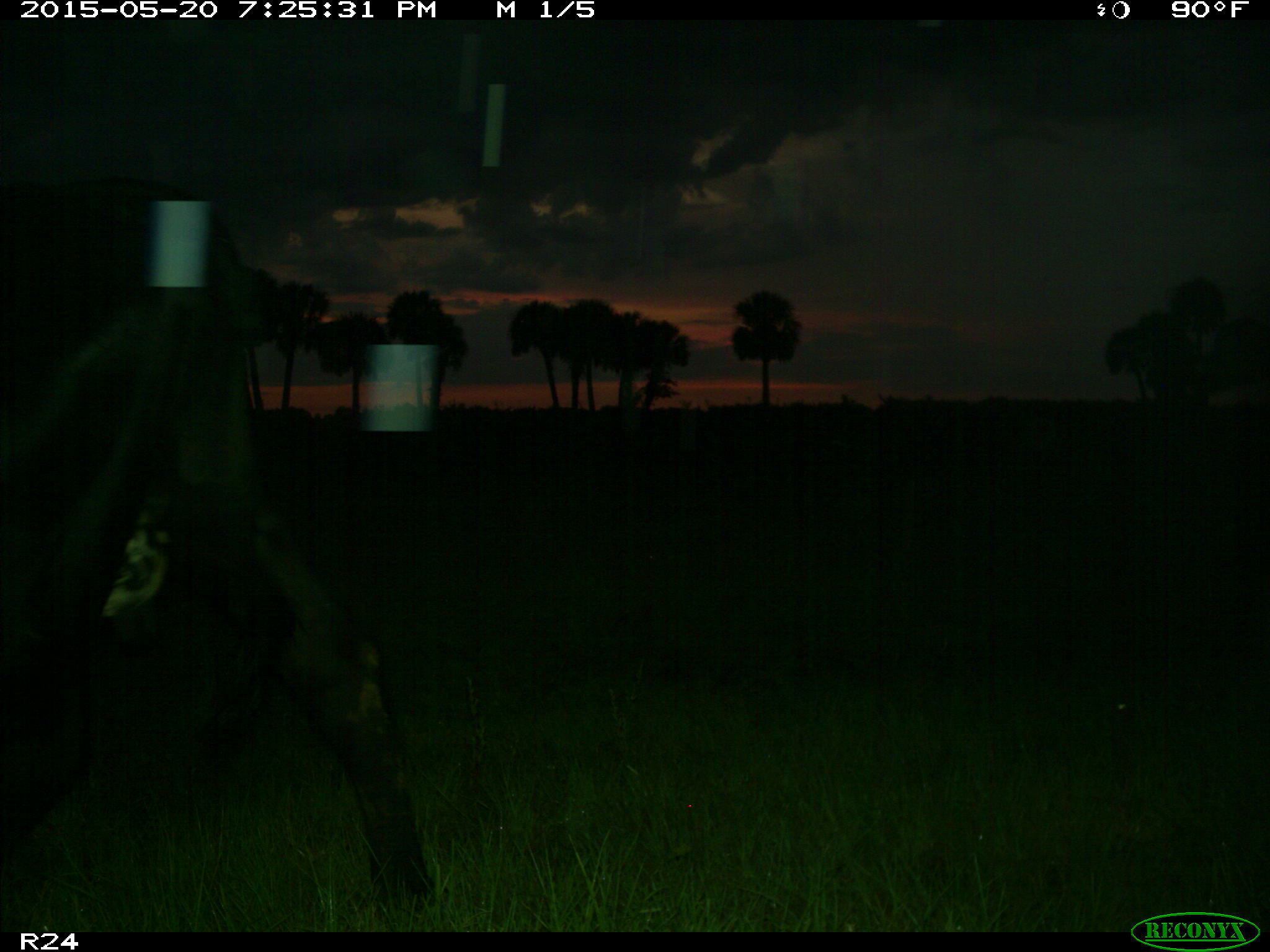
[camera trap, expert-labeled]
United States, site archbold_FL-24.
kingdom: Animalia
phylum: Chordata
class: Mammalia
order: Artiodactyla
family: Bovidae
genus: Bos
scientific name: Bos taurus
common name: domestic cow